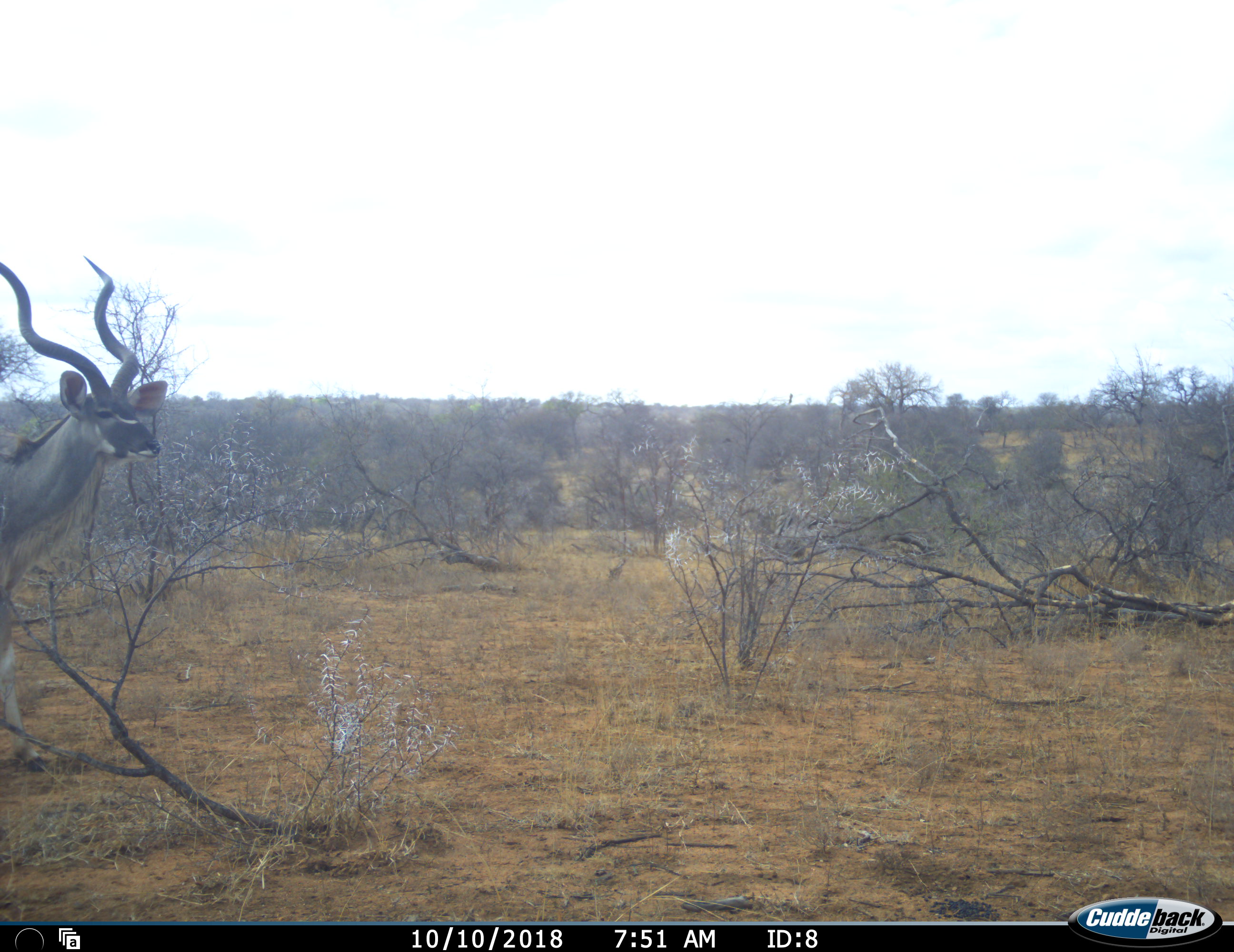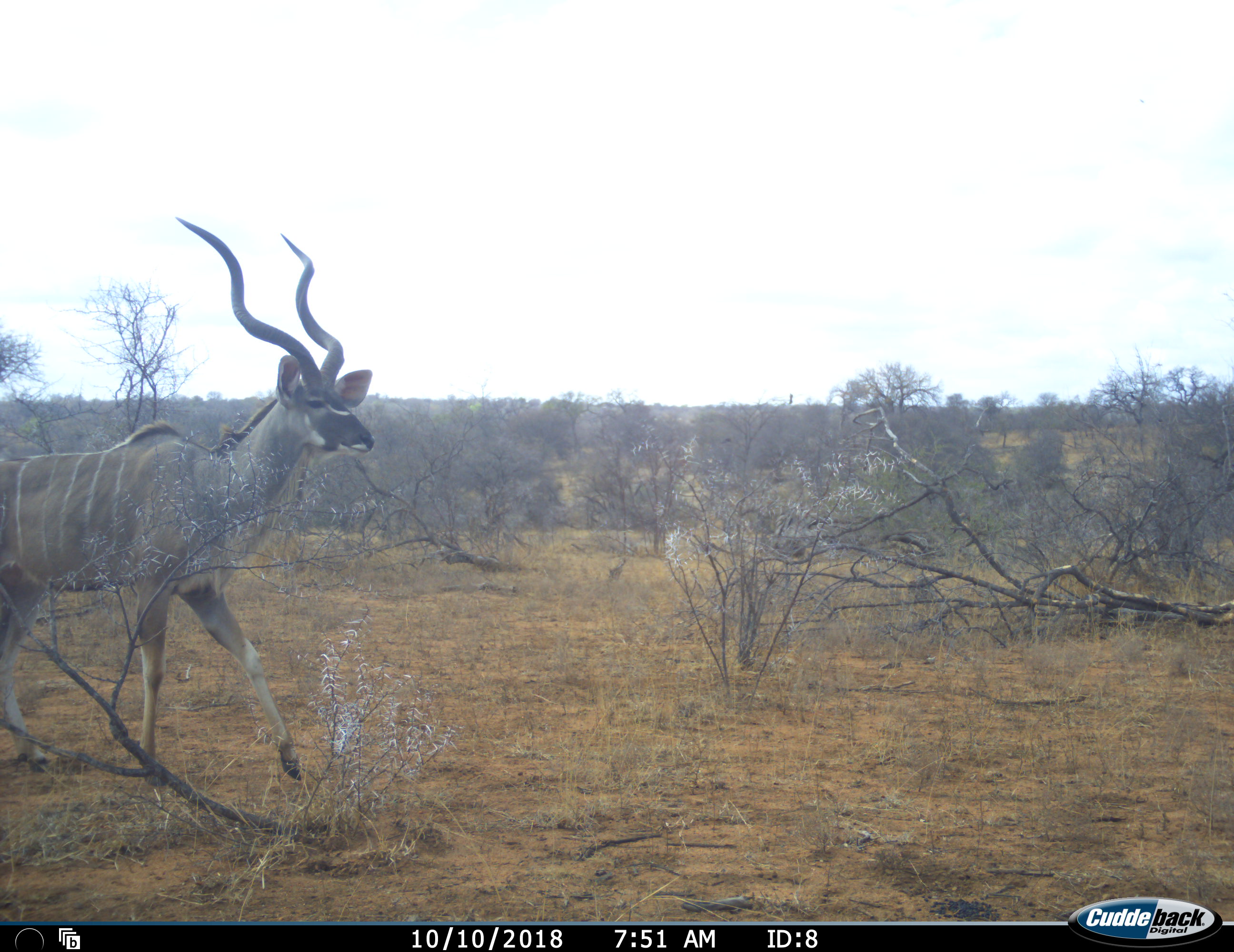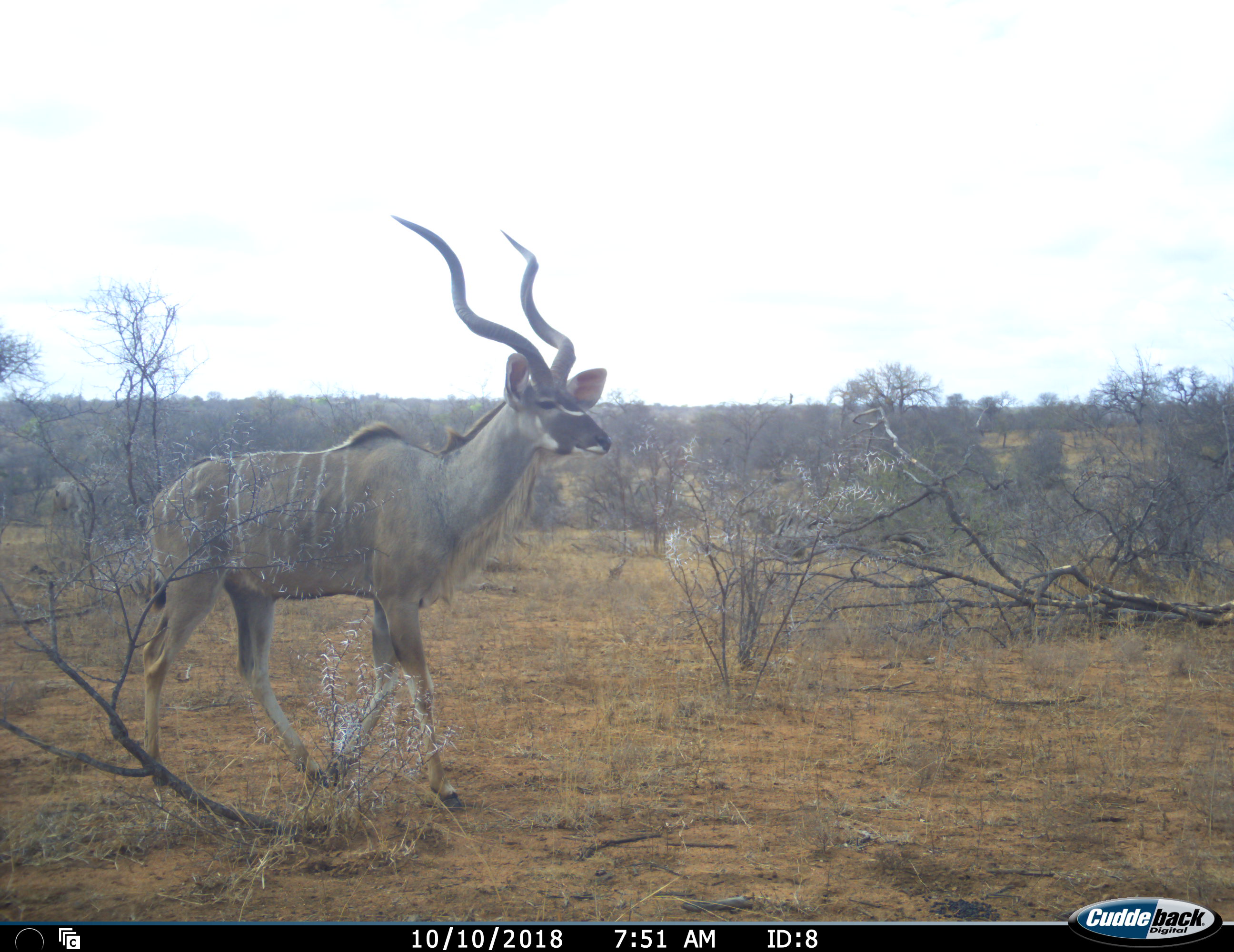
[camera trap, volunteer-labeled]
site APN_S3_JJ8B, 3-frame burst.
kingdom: Animalia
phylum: Chordata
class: Mammalia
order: Artiodactyla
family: Bovidae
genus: Tragelaphus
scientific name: Tragelaphus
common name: kudu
Kudu (Tragelaphus), count 1. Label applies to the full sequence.